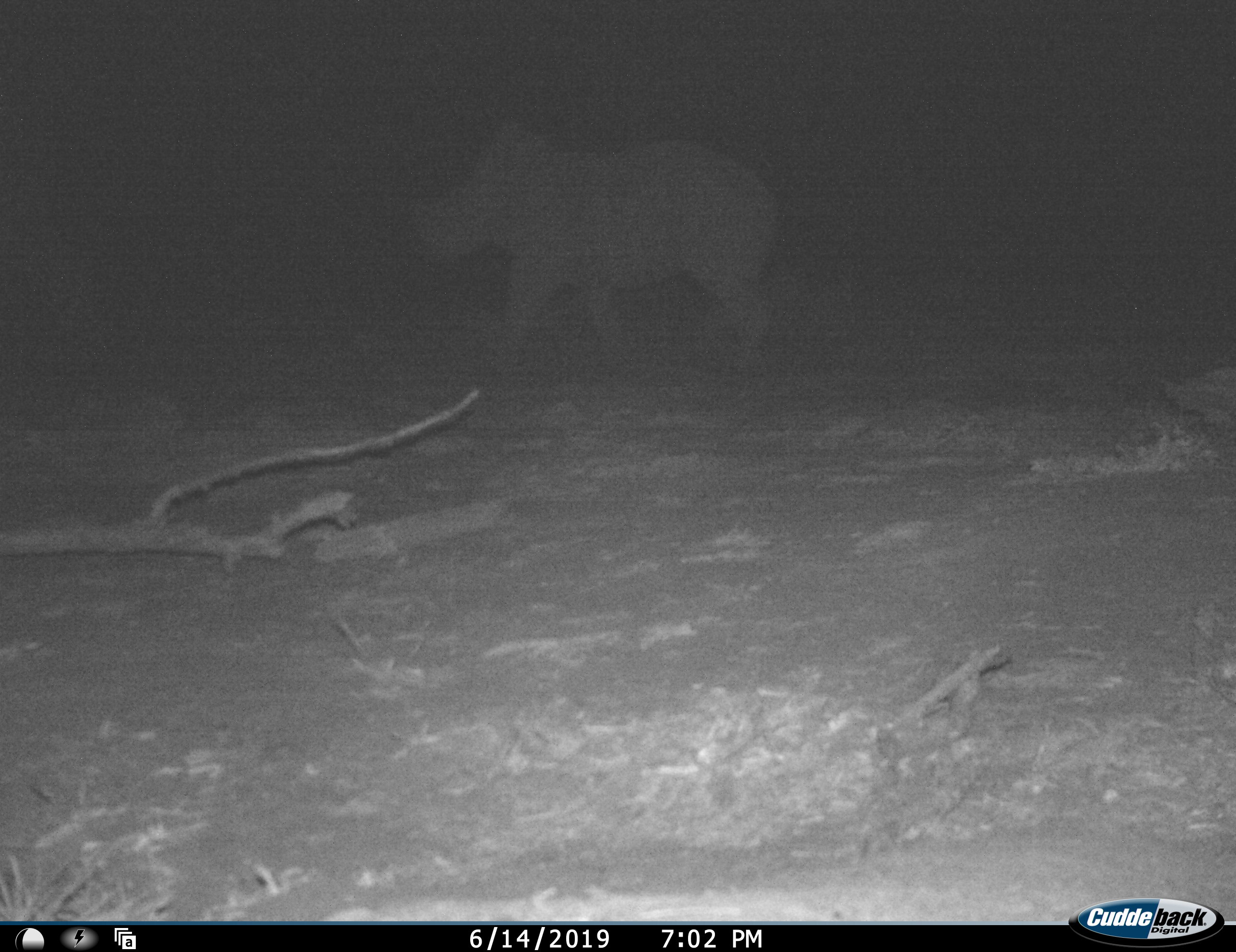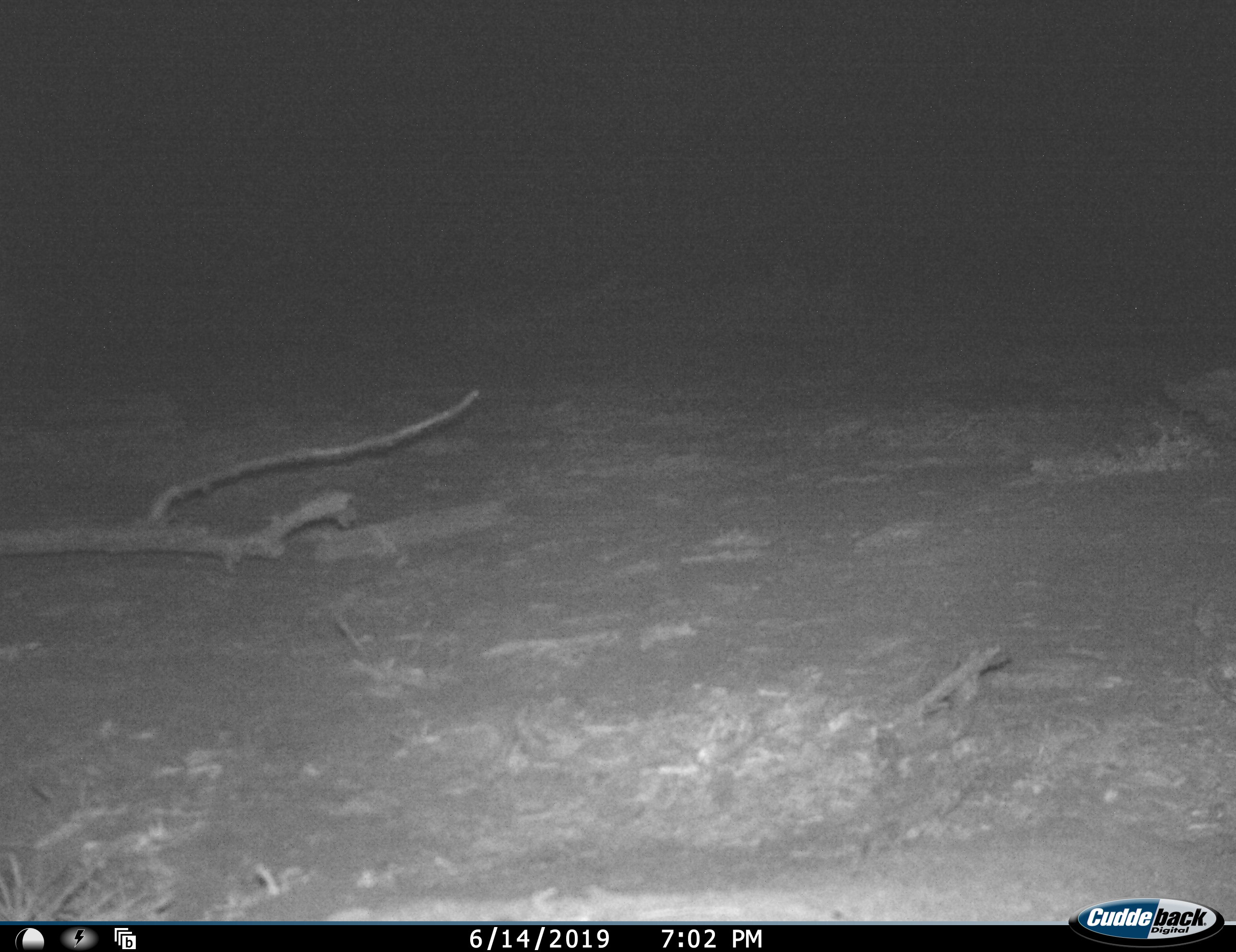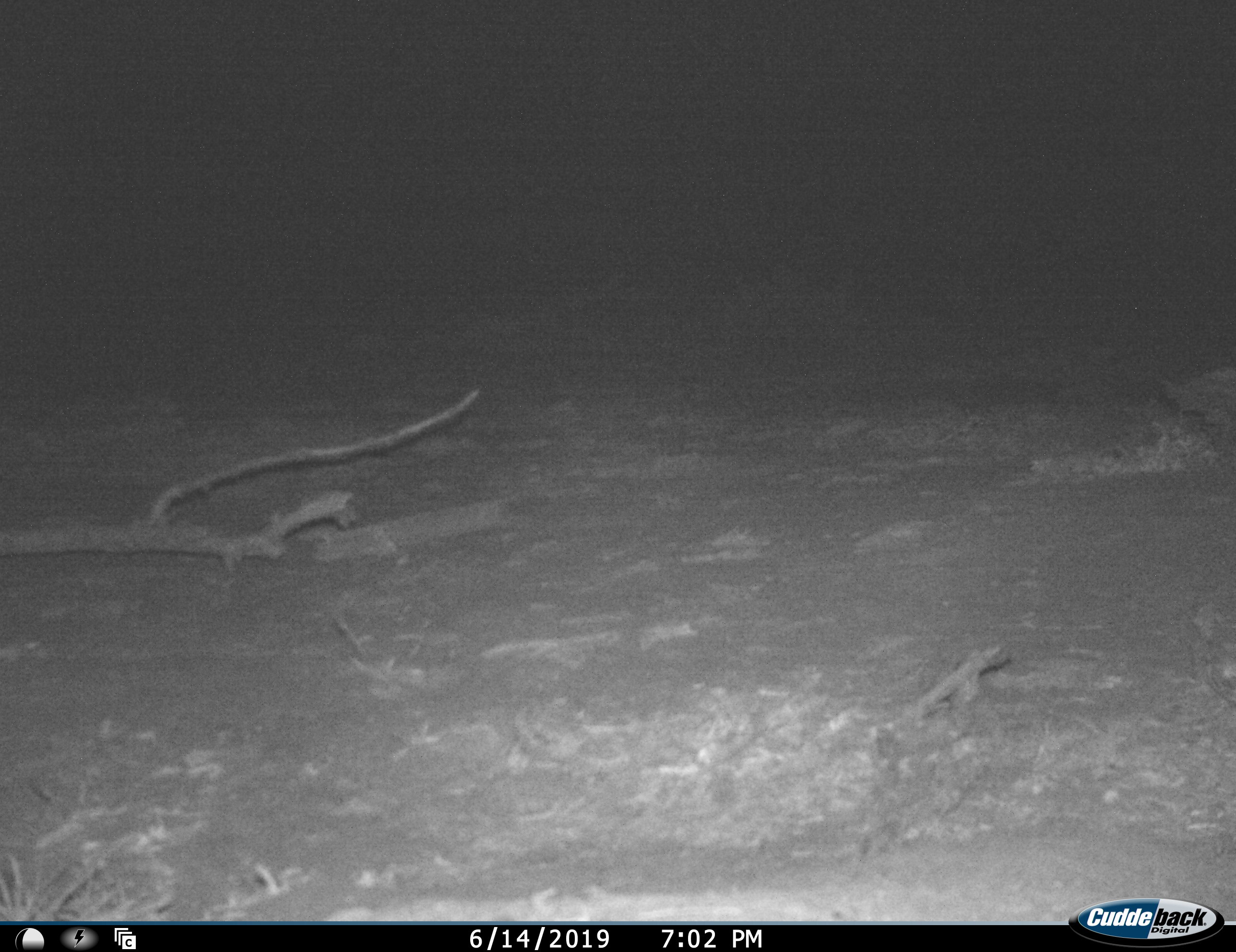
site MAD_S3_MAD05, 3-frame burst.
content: unidentified animal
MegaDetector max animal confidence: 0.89